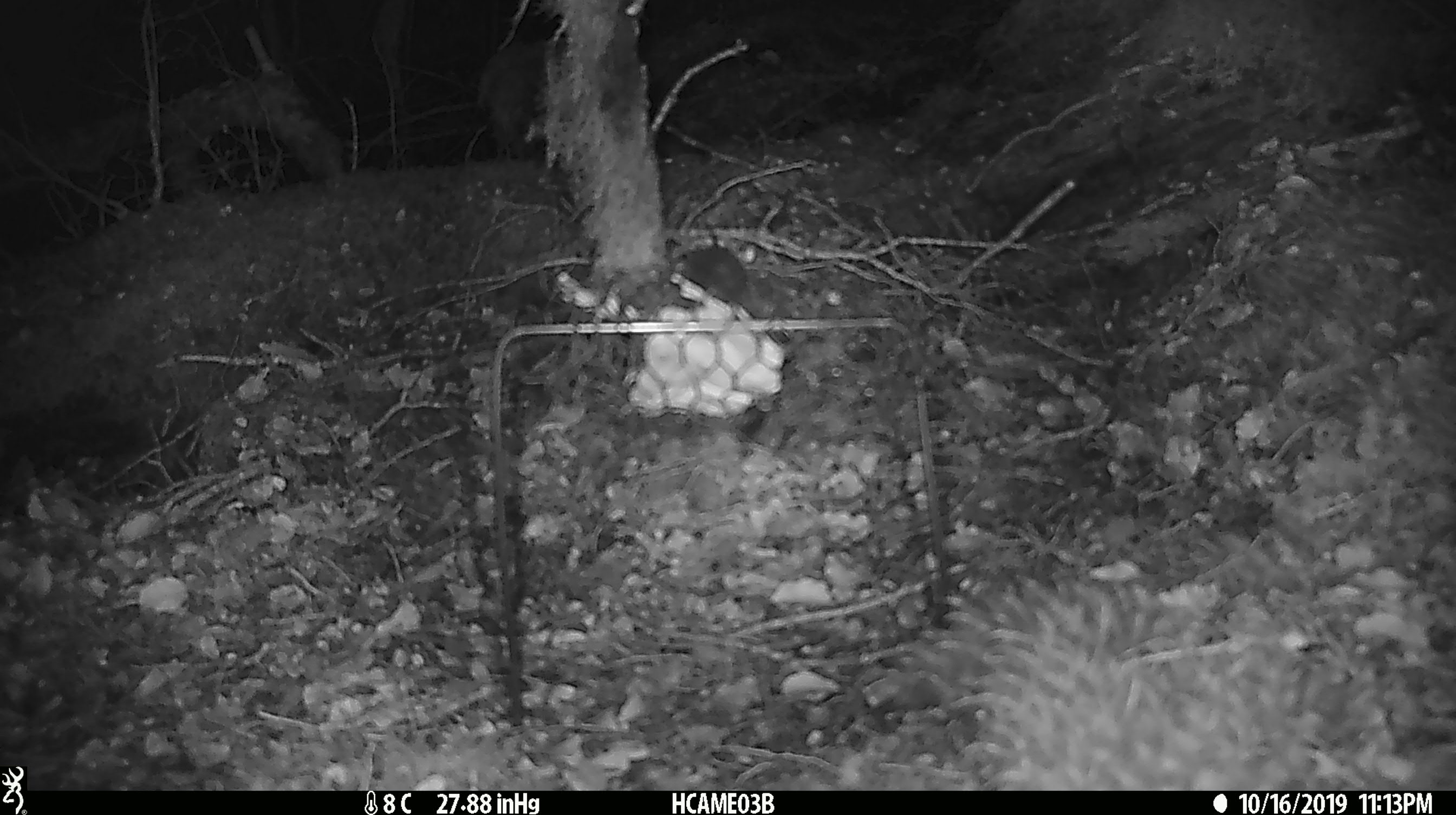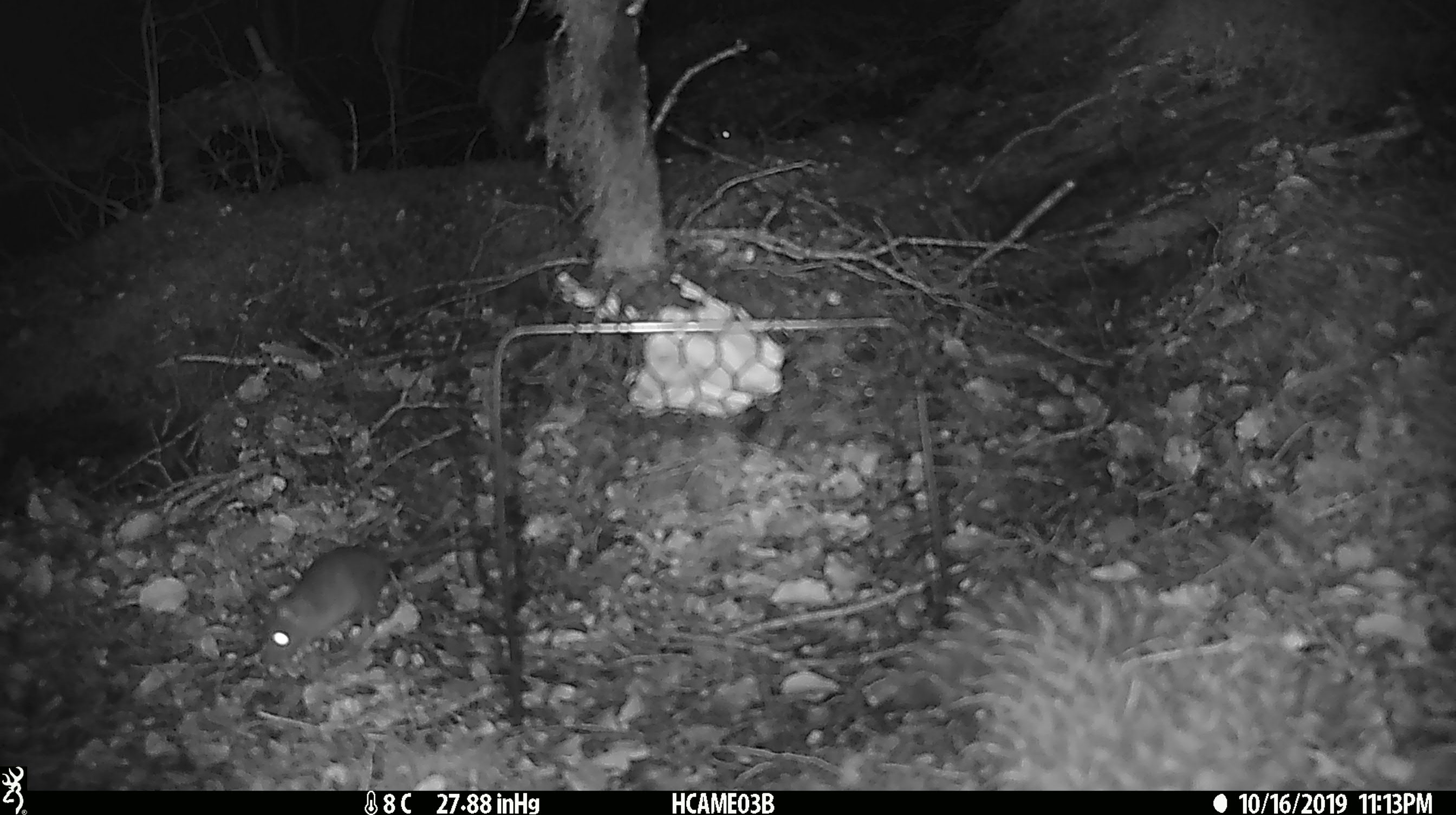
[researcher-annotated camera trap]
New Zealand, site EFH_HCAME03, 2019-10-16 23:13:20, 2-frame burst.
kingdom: Animalia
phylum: Chordata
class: Mammalia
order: Rodentia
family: Muridae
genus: Mus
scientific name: Mus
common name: mouse